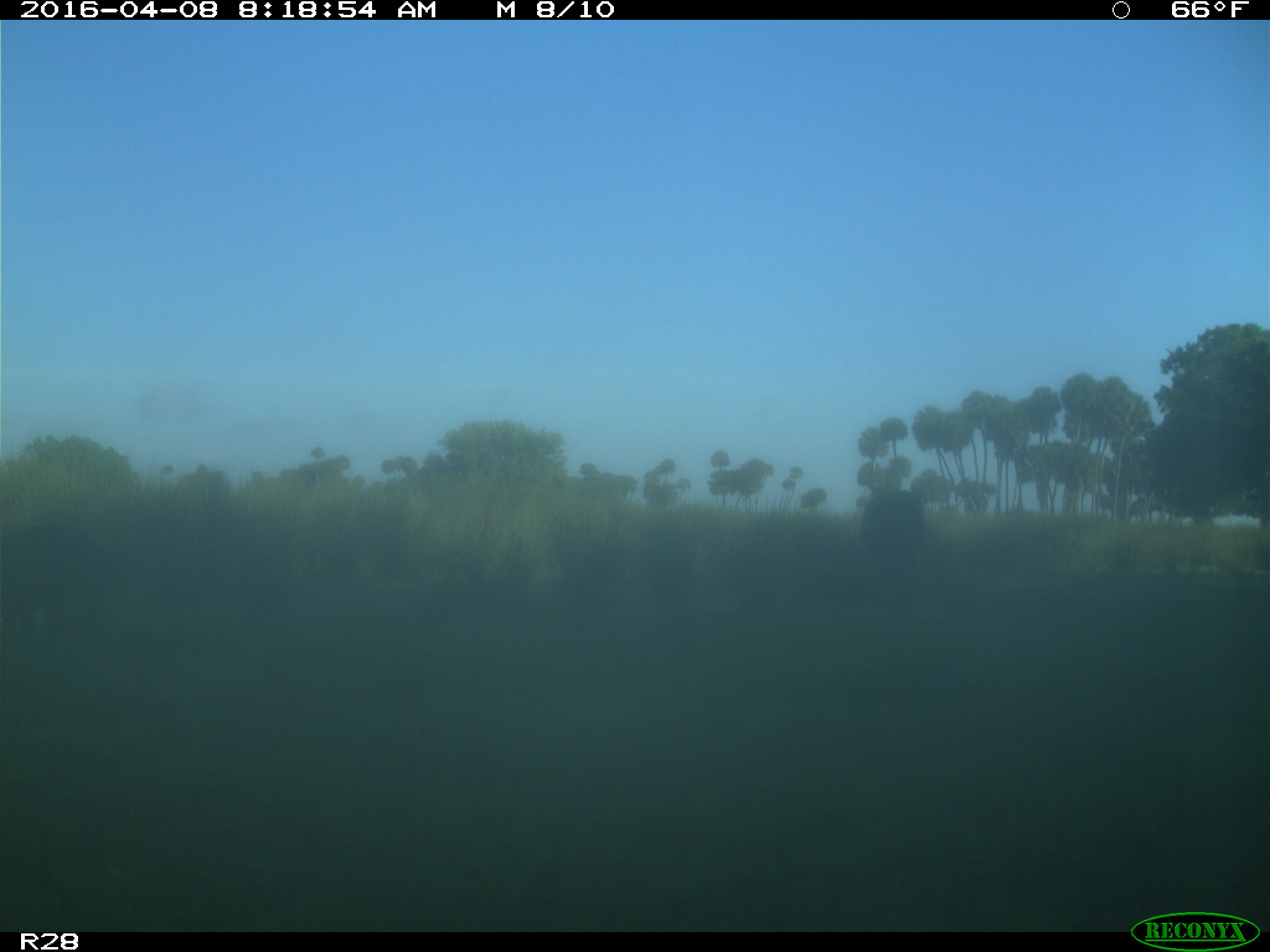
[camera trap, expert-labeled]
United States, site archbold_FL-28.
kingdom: Animalia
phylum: Chordata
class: Mammalia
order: Artiodactyla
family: Bovidae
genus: Bos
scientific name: Bos taurus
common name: domestic cow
Bos taurus (domestic cow).